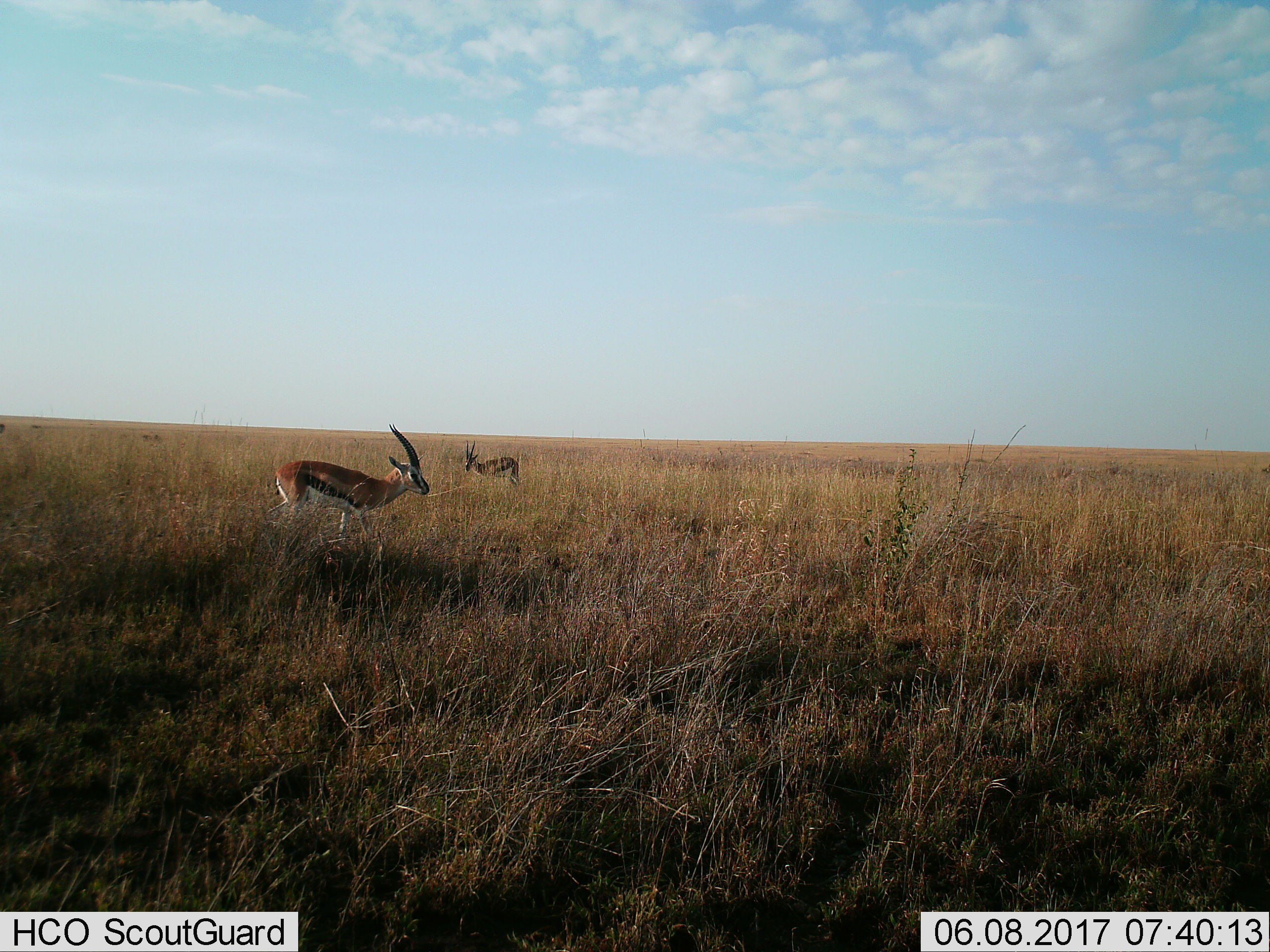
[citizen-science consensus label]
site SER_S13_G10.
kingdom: Animalia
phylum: Chordata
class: Mammalia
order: Artiodactyla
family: Bovidae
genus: Eudorcas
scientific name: Eudorcas thomsonii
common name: thomson's gazelle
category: gazellethomsons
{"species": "gazellethomsons (thomson's gazelle) (Eudorcas thomsonii)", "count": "2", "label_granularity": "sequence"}